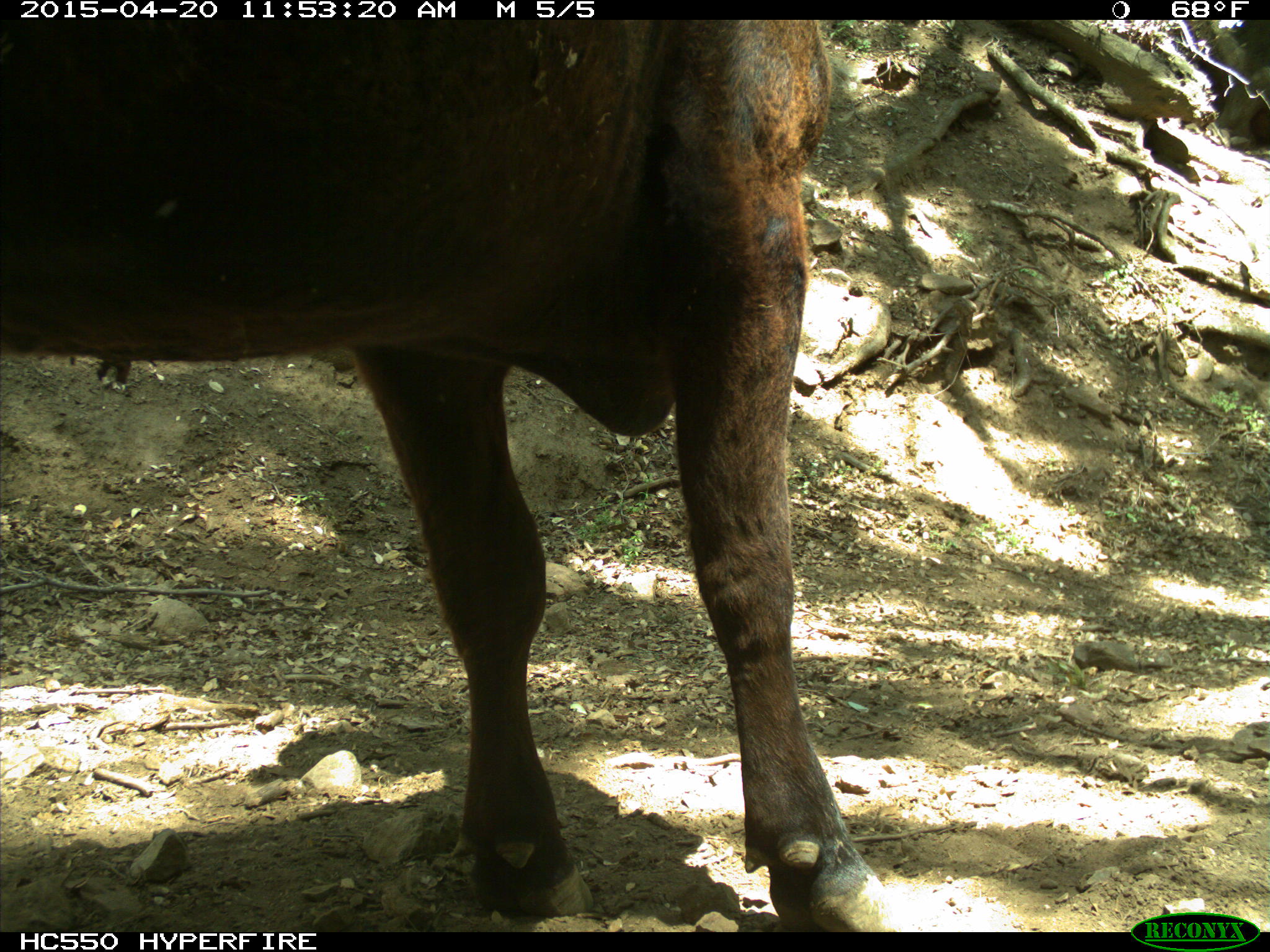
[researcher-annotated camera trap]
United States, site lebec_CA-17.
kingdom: Animalia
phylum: Chordata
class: Mammalia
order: Artiodactyla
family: Bovidae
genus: Bos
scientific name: Bos taurus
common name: domestic cow